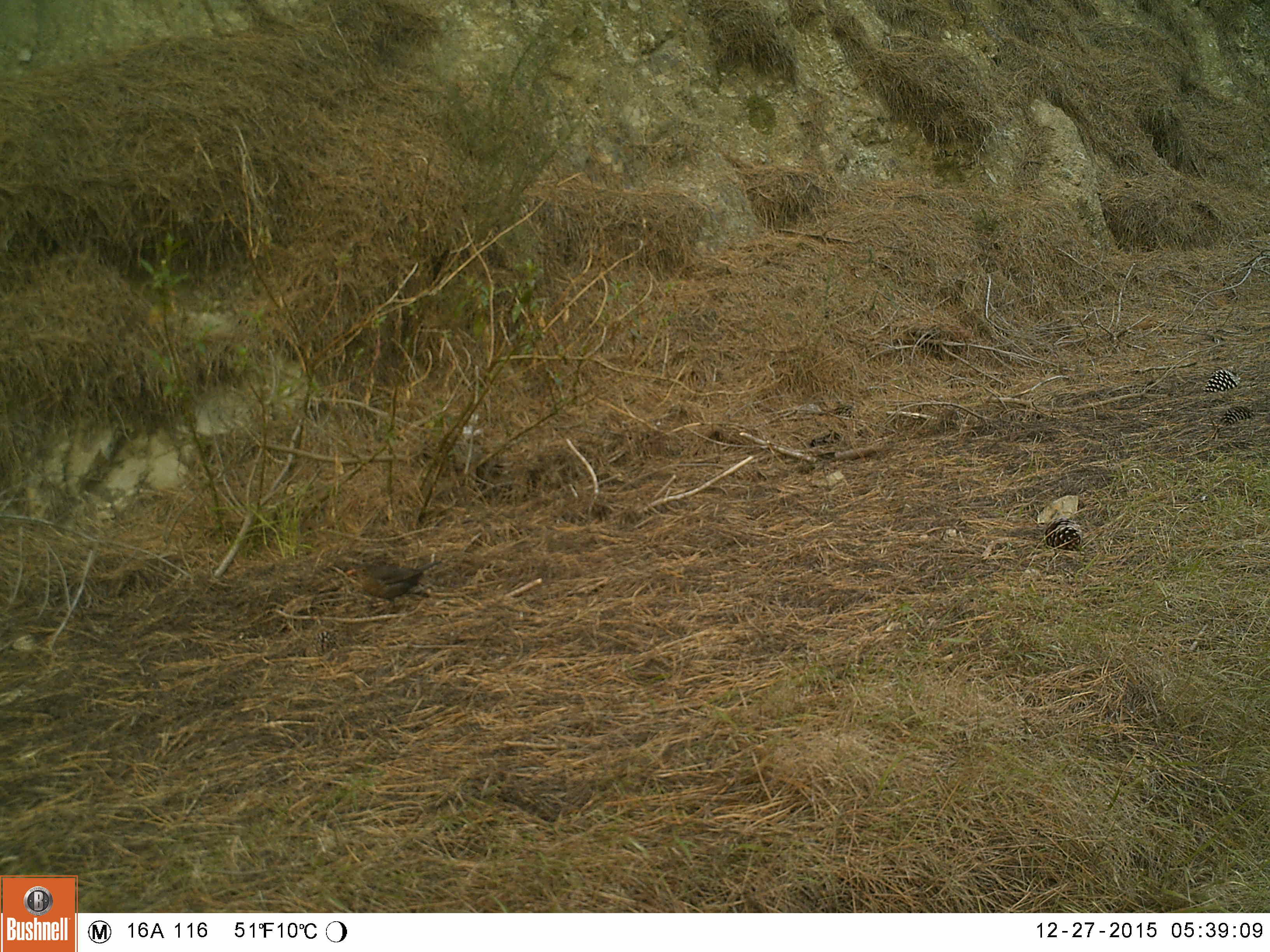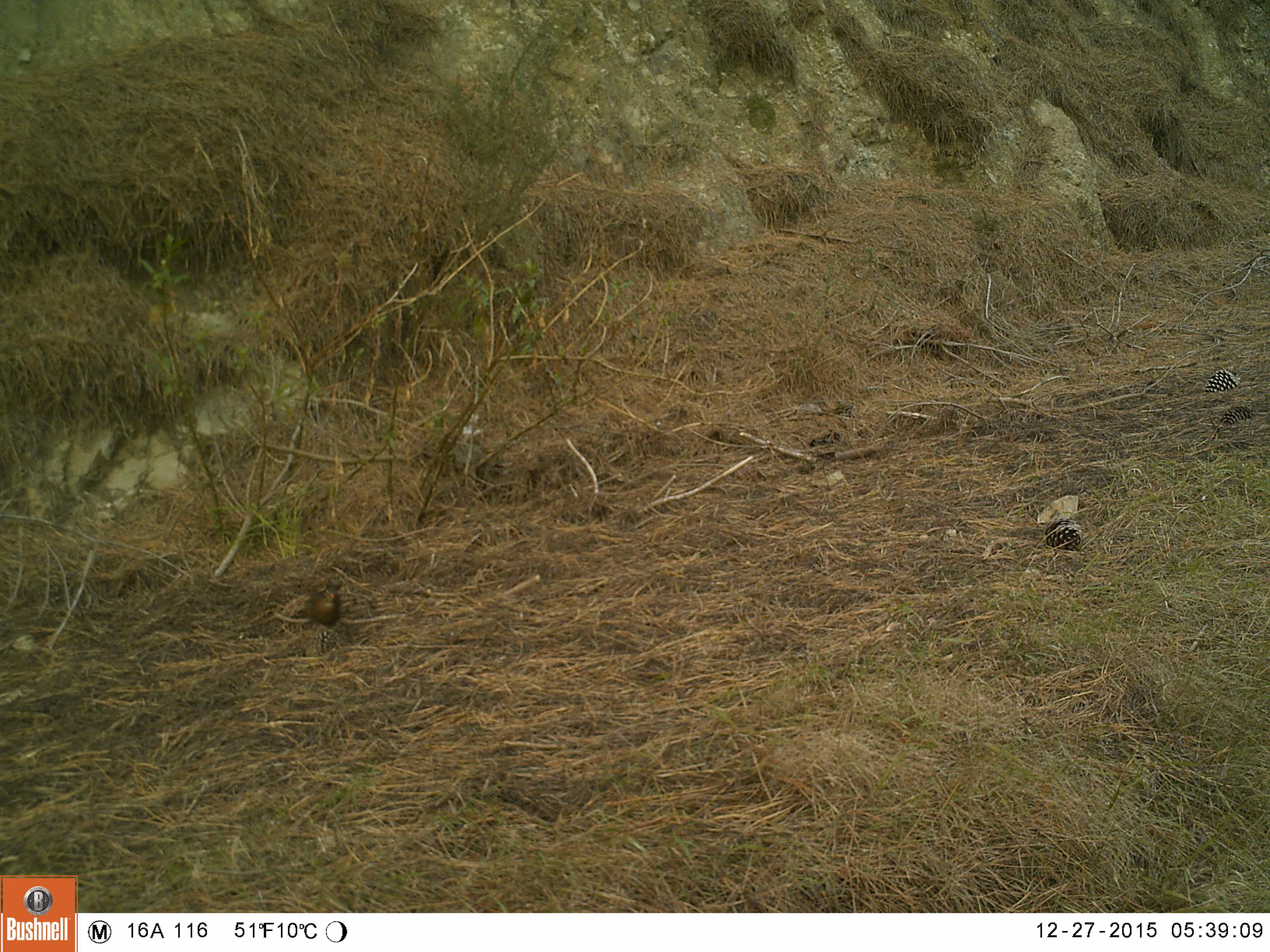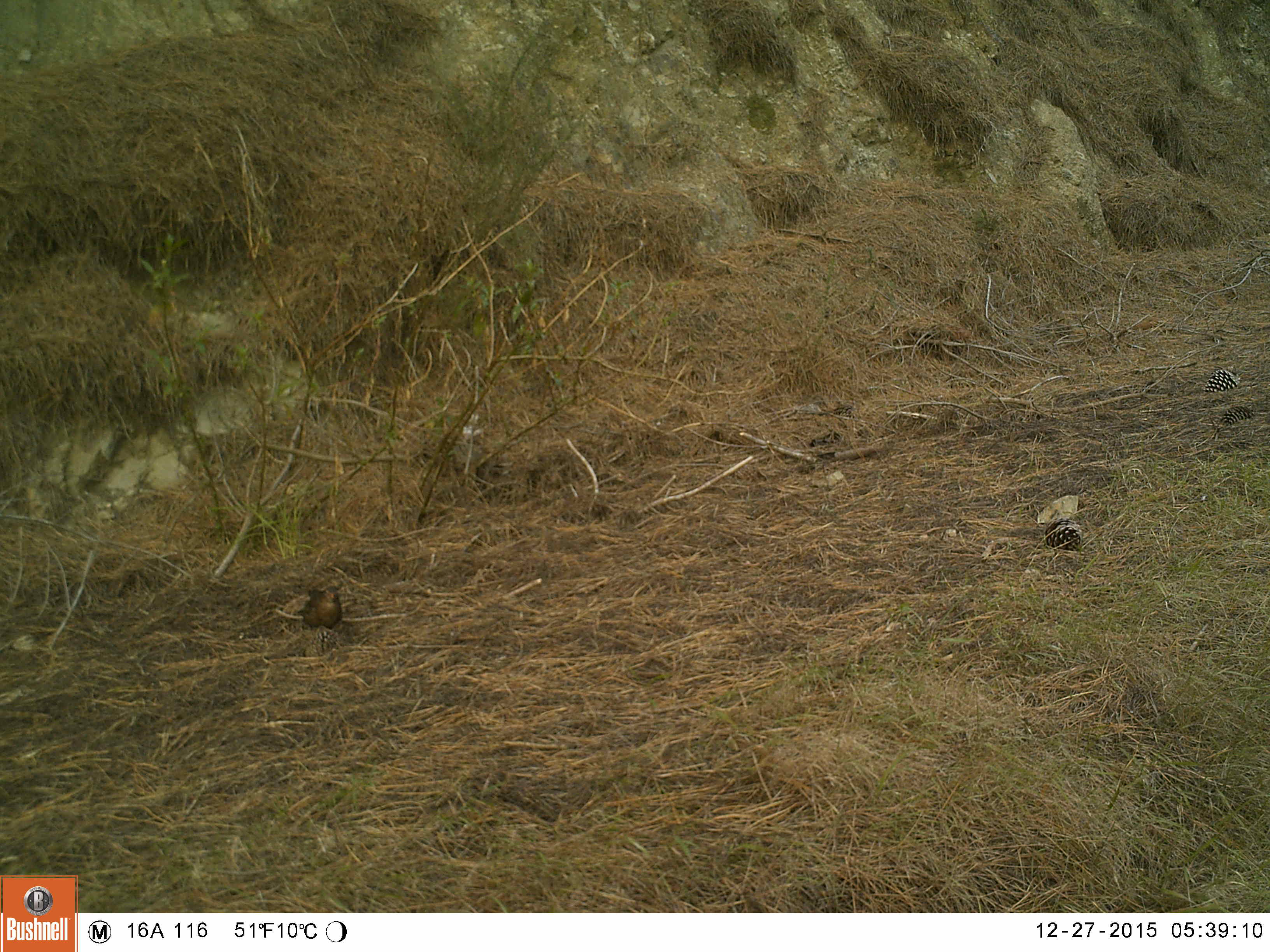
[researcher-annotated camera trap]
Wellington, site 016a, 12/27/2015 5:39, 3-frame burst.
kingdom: Animalia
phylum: Chordata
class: Aves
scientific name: Aves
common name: bird